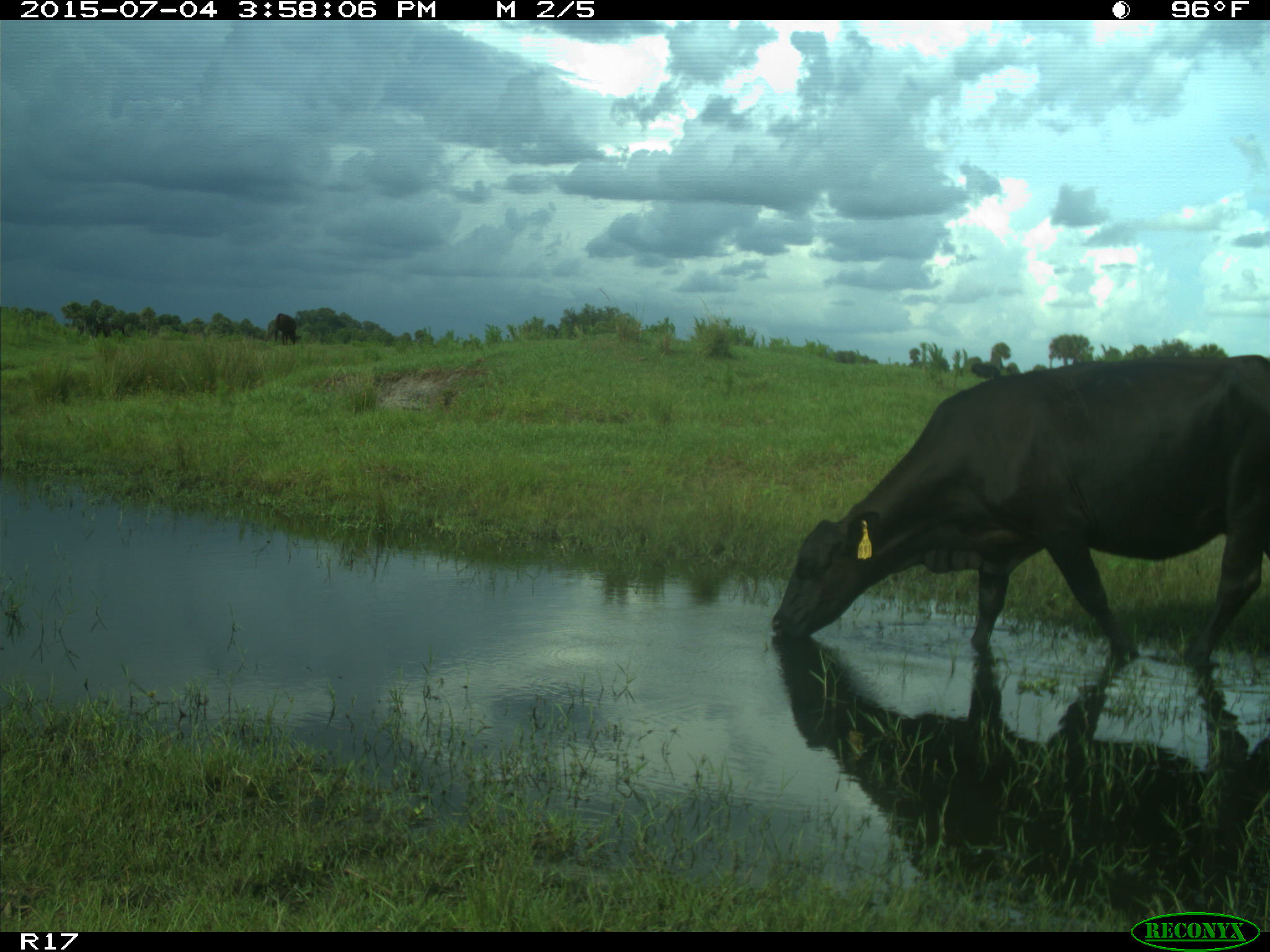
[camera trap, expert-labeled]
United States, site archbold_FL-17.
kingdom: Animalia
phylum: Chordata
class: Mammalia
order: Artiodactyla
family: Bovidae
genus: Bos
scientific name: Bos taurus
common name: domestic cow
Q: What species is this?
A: Bos taurus (domestic cow).